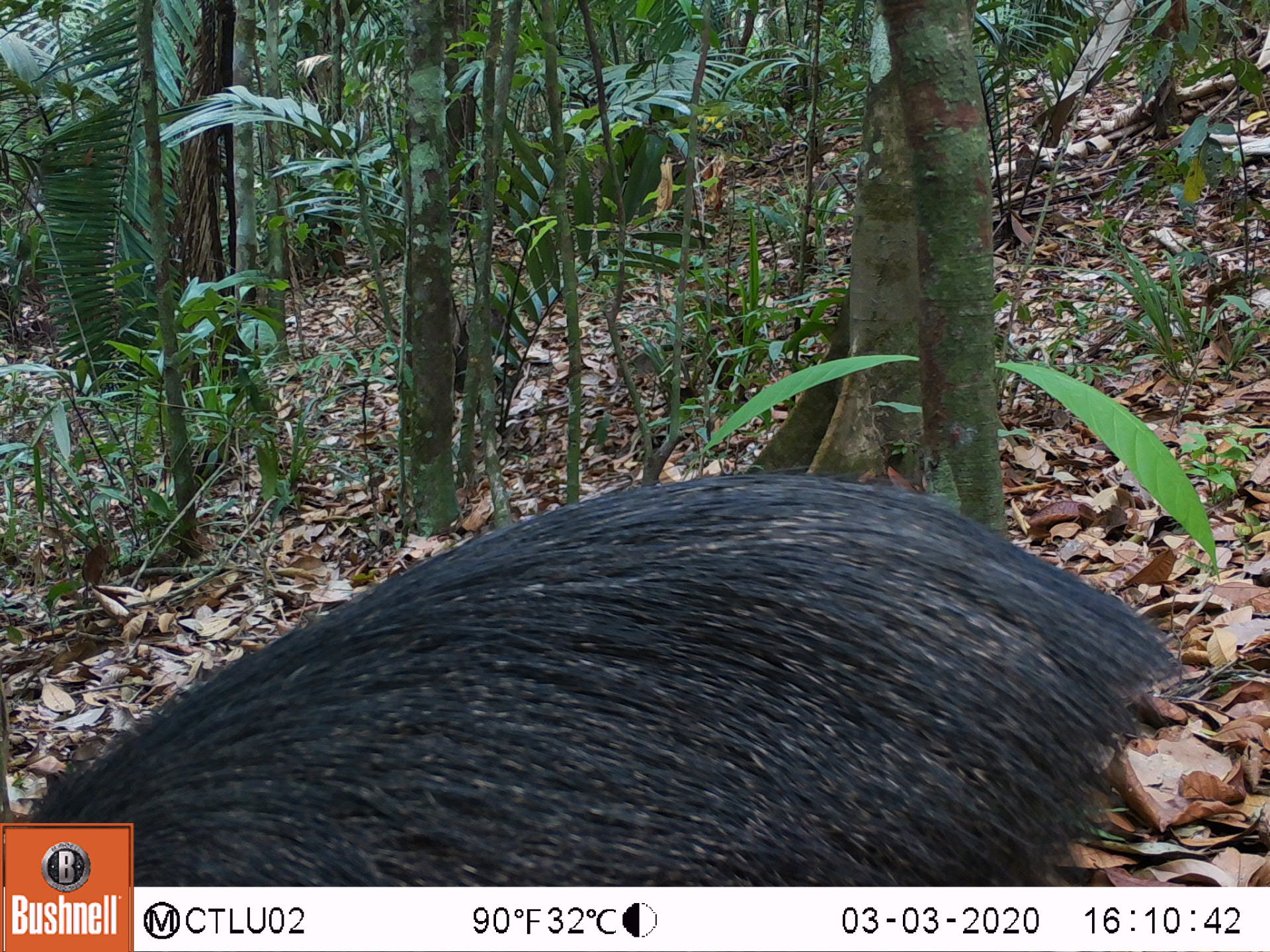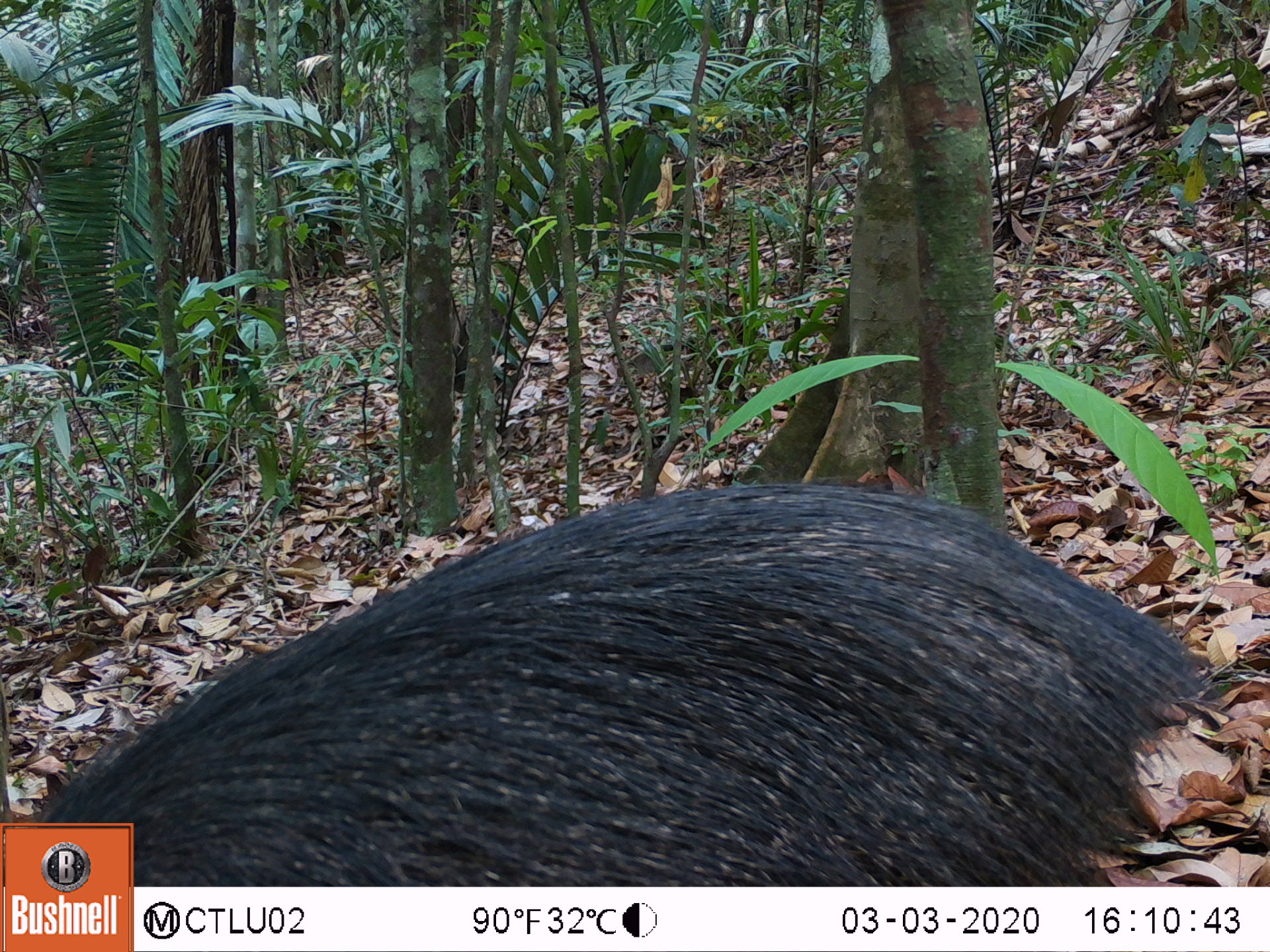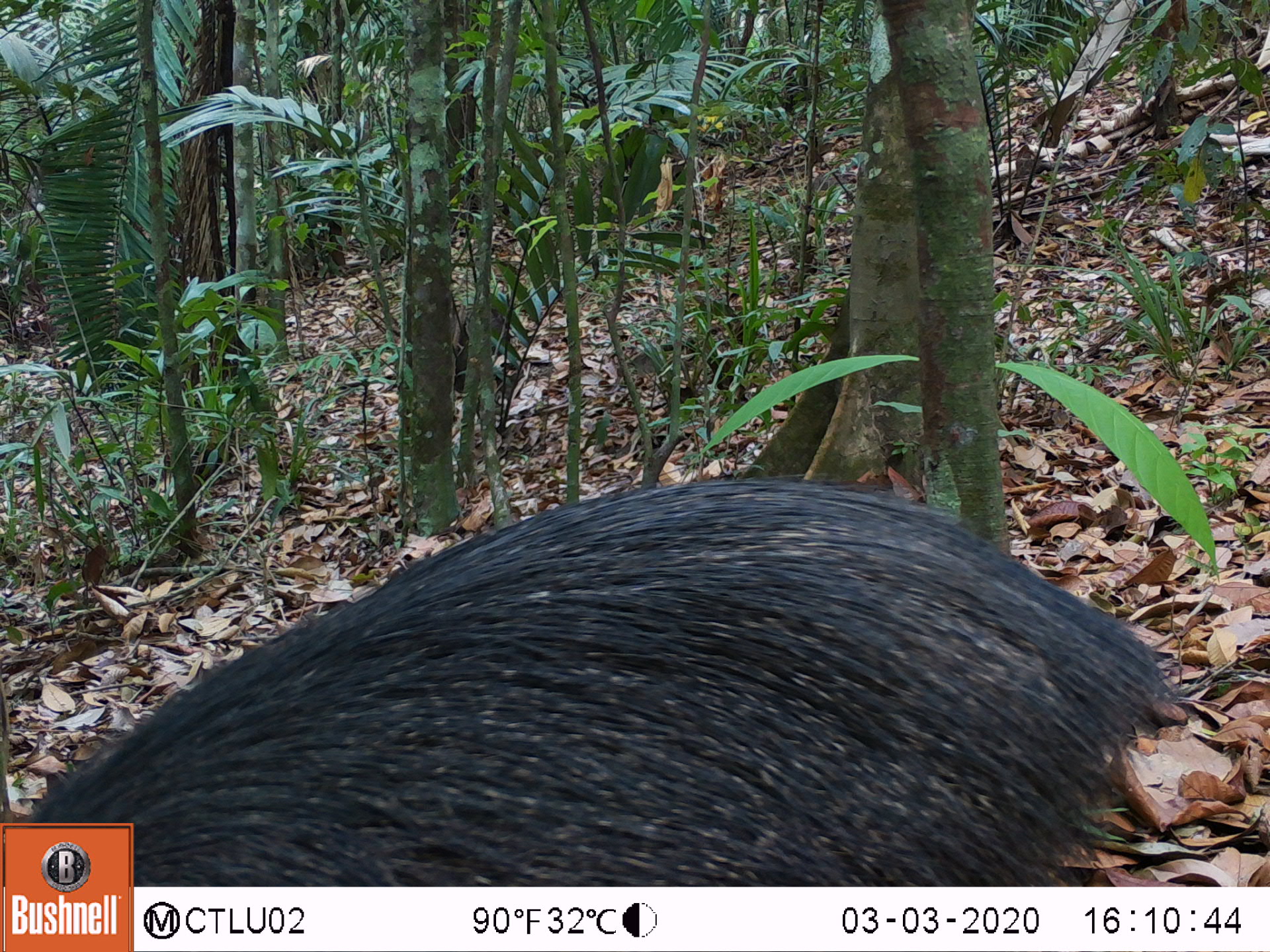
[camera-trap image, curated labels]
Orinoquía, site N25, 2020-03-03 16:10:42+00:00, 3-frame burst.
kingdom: Animalia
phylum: Chordata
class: Mammalia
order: Artiodactyla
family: Tayassuidae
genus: Pecari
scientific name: Pecari tajacu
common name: collared peccary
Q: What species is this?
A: Collared peccary (Pecari tajacu).